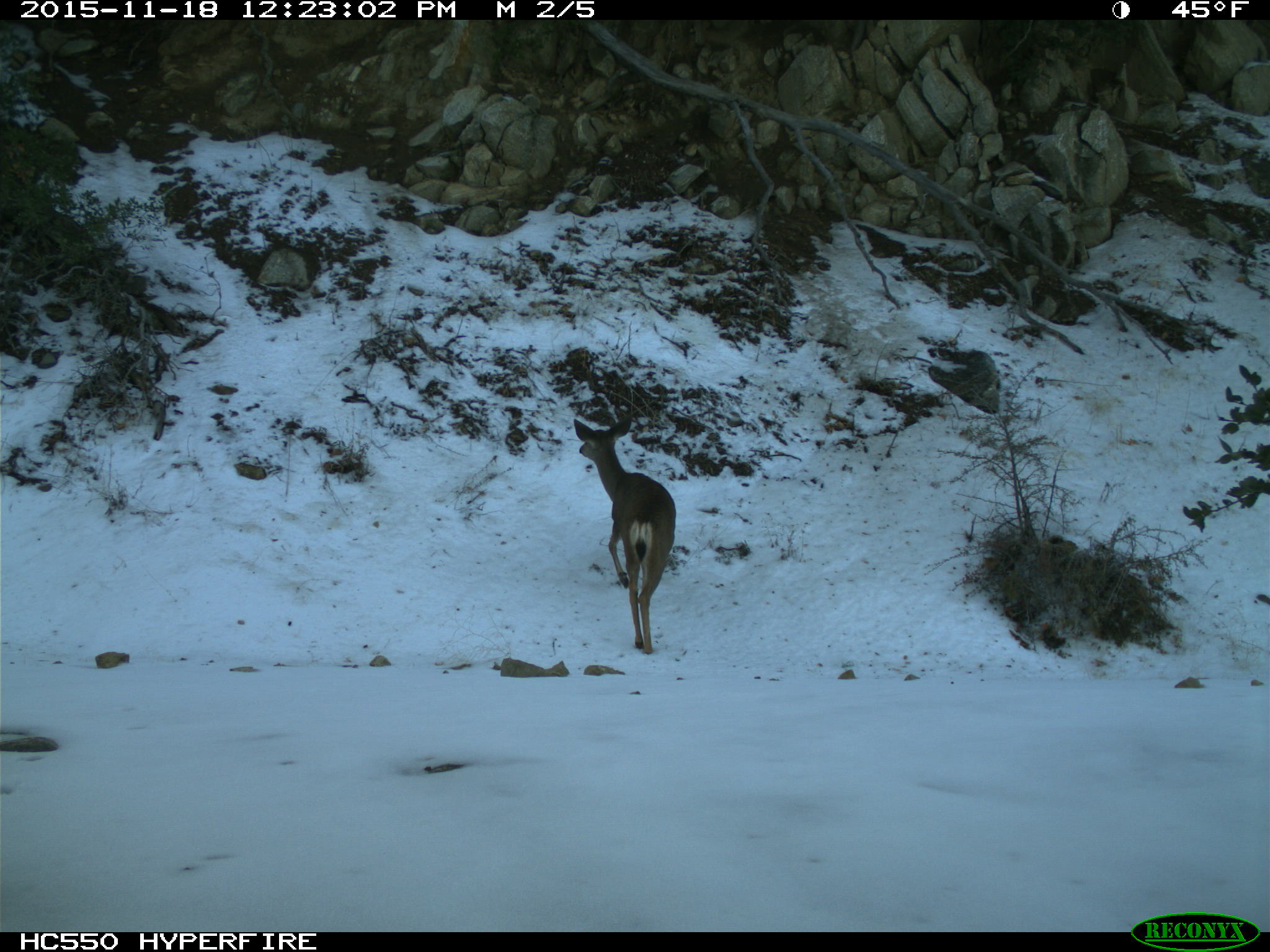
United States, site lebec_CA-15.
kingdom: Animalia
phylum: Chordata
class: Mammalia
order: Artiodactyla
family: Cervidae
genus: Odocoileus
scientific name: Odocoileus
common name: deer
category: unidentified deer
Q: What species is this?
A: Unidentified deer (deer) (Odocoileus).